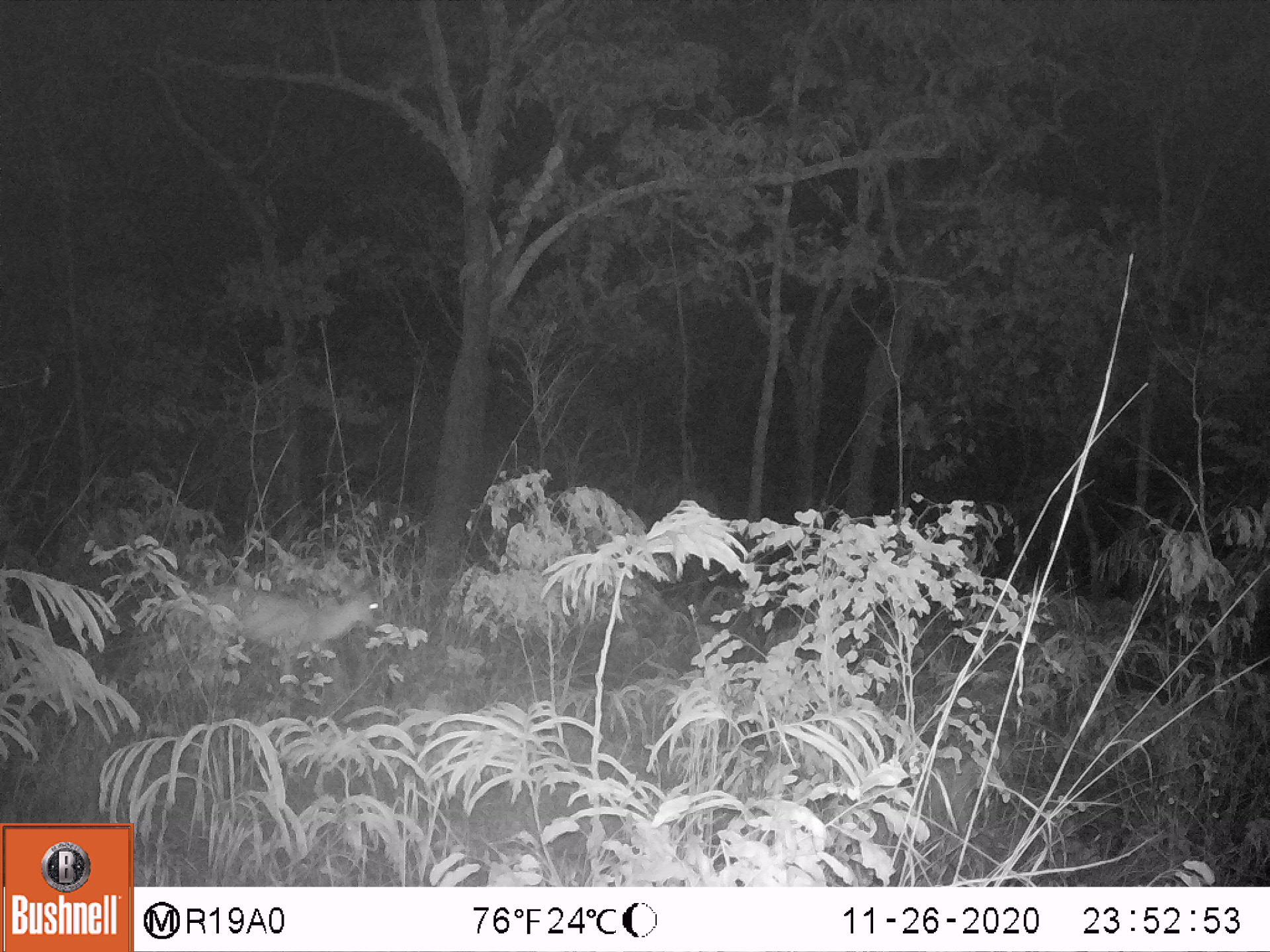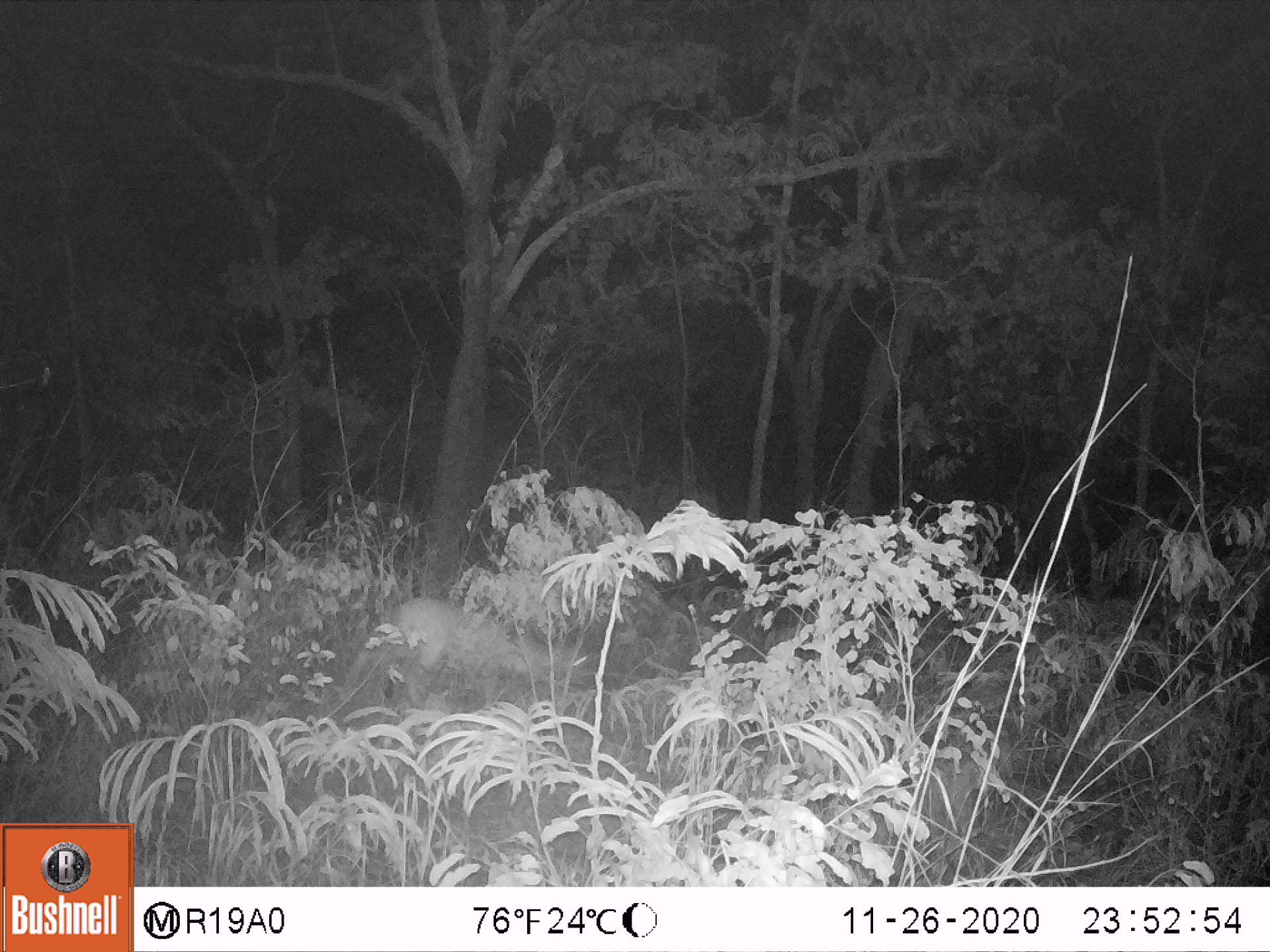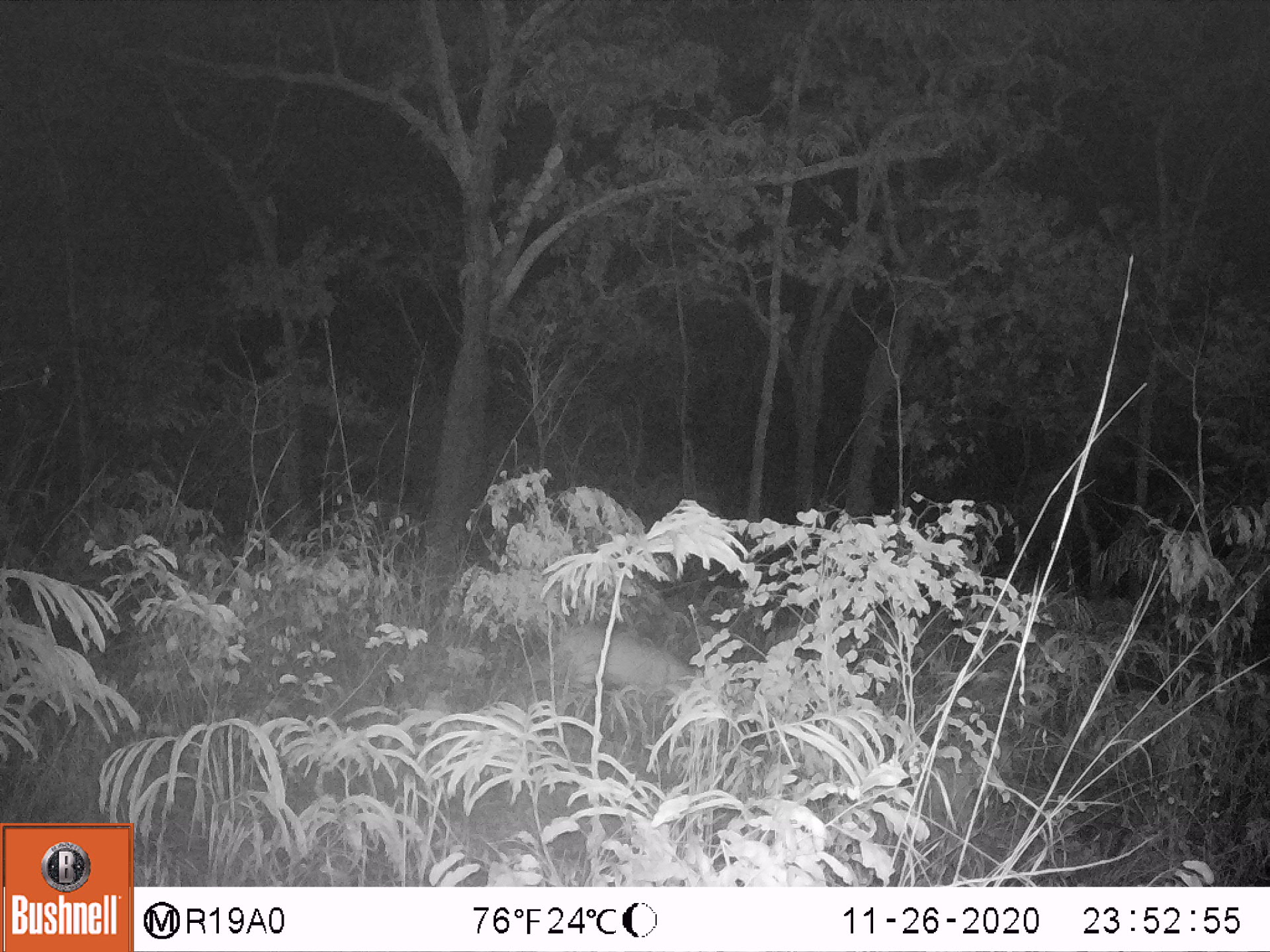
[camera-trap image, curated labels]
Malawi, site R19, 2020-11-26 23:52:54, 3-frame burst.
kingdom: Animalia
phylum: Chordata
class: Mammalia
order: Artiodactyla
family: Bovidae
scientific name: Antilopinae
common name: small antelope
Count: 1.